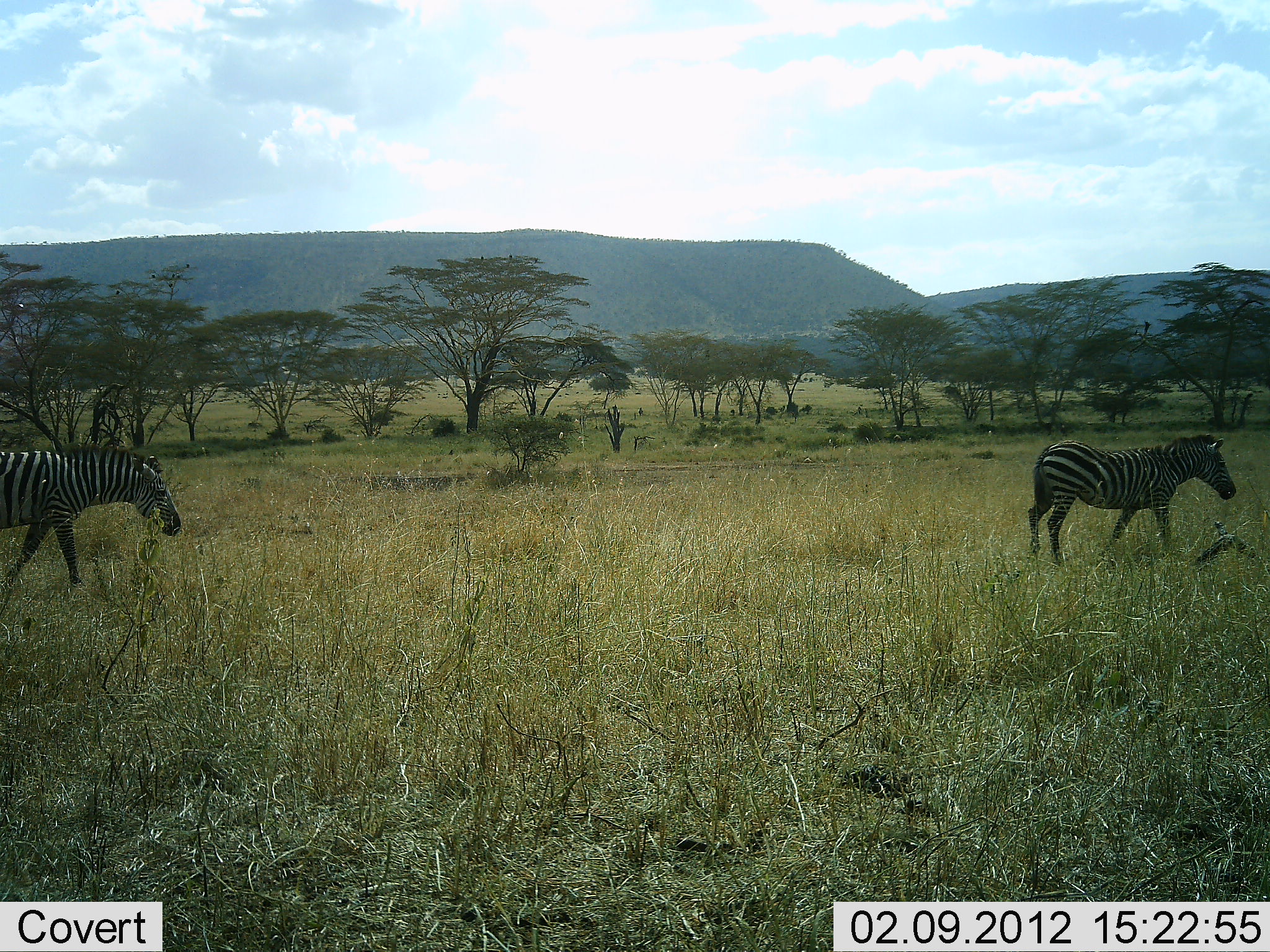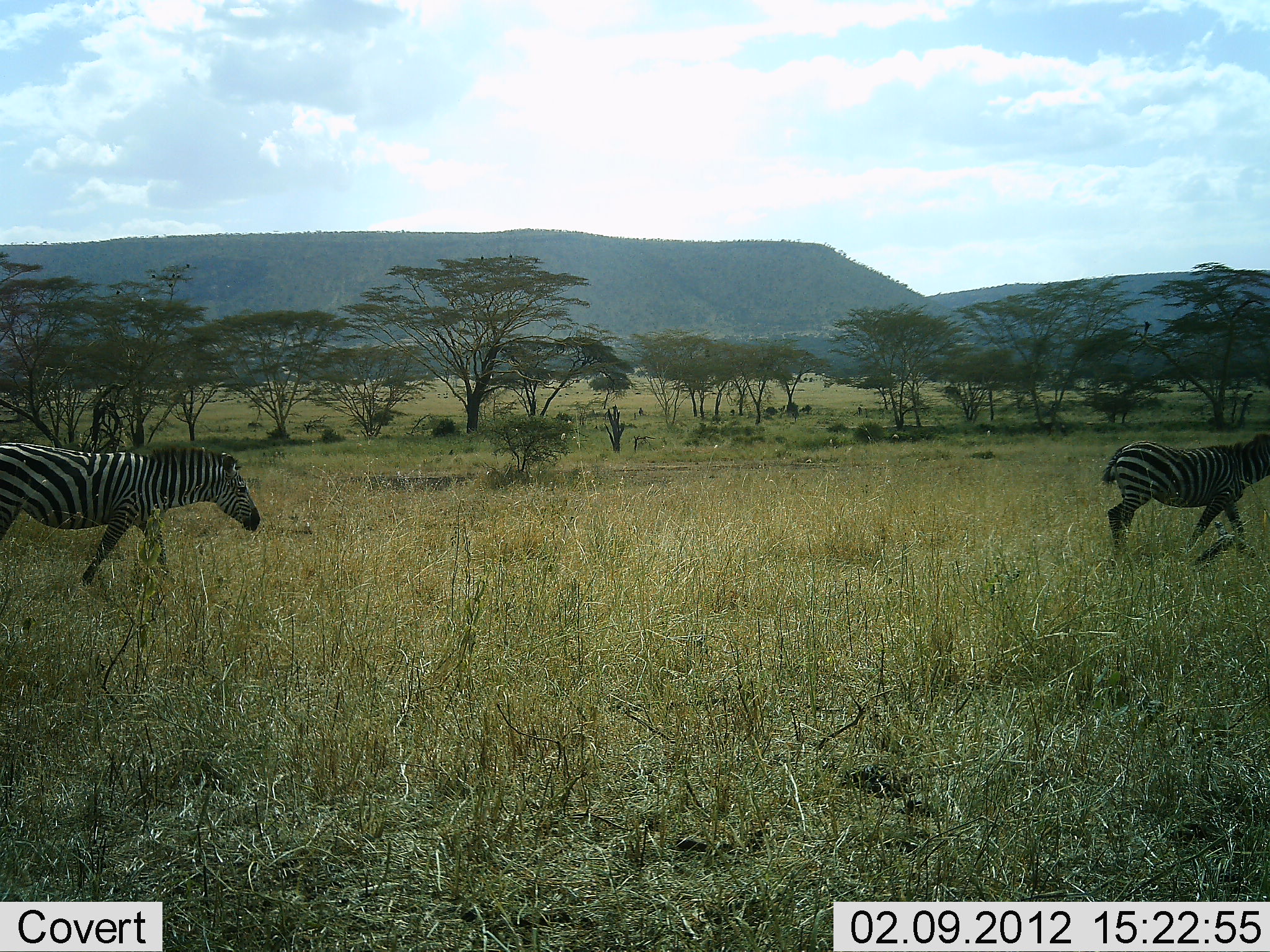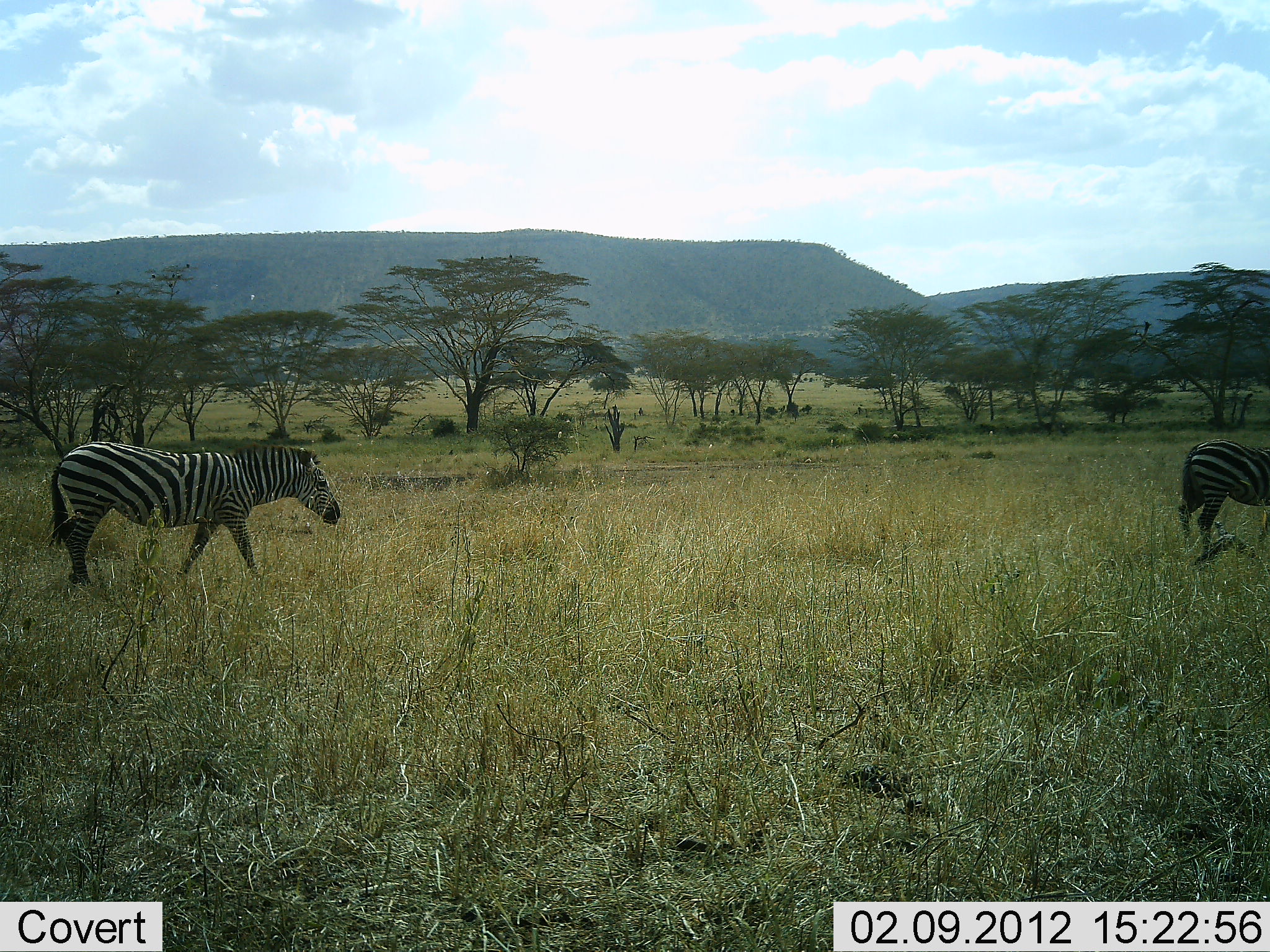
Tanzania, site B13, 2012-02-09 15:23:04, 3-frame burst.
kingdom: Animalia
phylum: Chordata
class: Mammalia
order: Perissodactyla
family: Equidae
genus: Equus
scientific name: Equus quagga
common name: plains zebra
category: zebra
Zebra (plains zebra) (Equus quagga), count 2. Behavior (volunteer vote fractions): standing 3%, resting 0%, moving 100%, interacting 0%. Young present (vote fraction): 3%. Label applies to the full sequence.